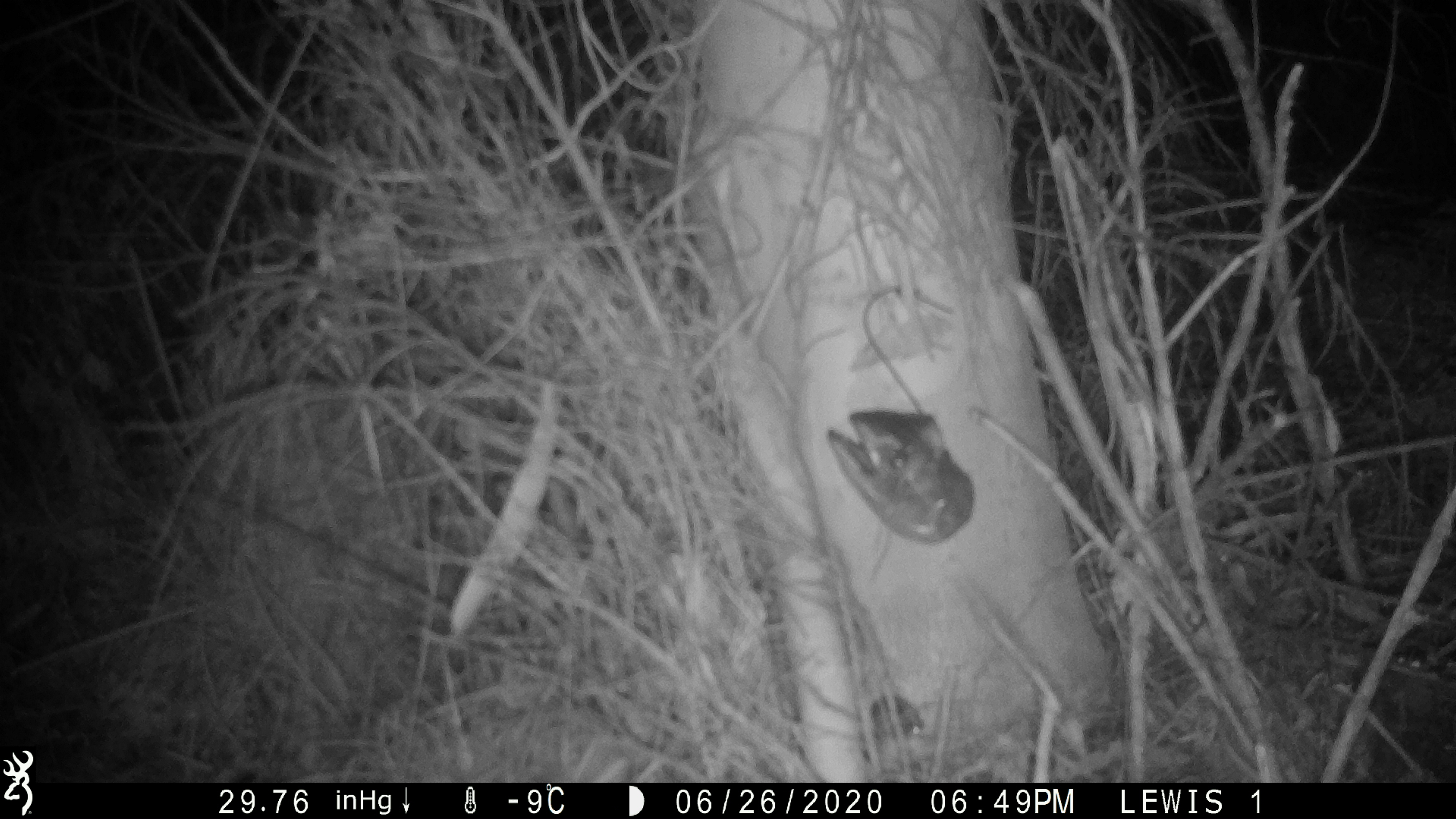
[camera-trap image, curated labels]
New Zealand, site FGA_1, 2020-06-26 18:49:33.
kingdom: Animalia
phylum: Chordata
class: Mammalia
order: Rodentia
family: Muridae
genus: Mus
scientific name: Mus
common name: mouse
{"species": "mouse (Mus)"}